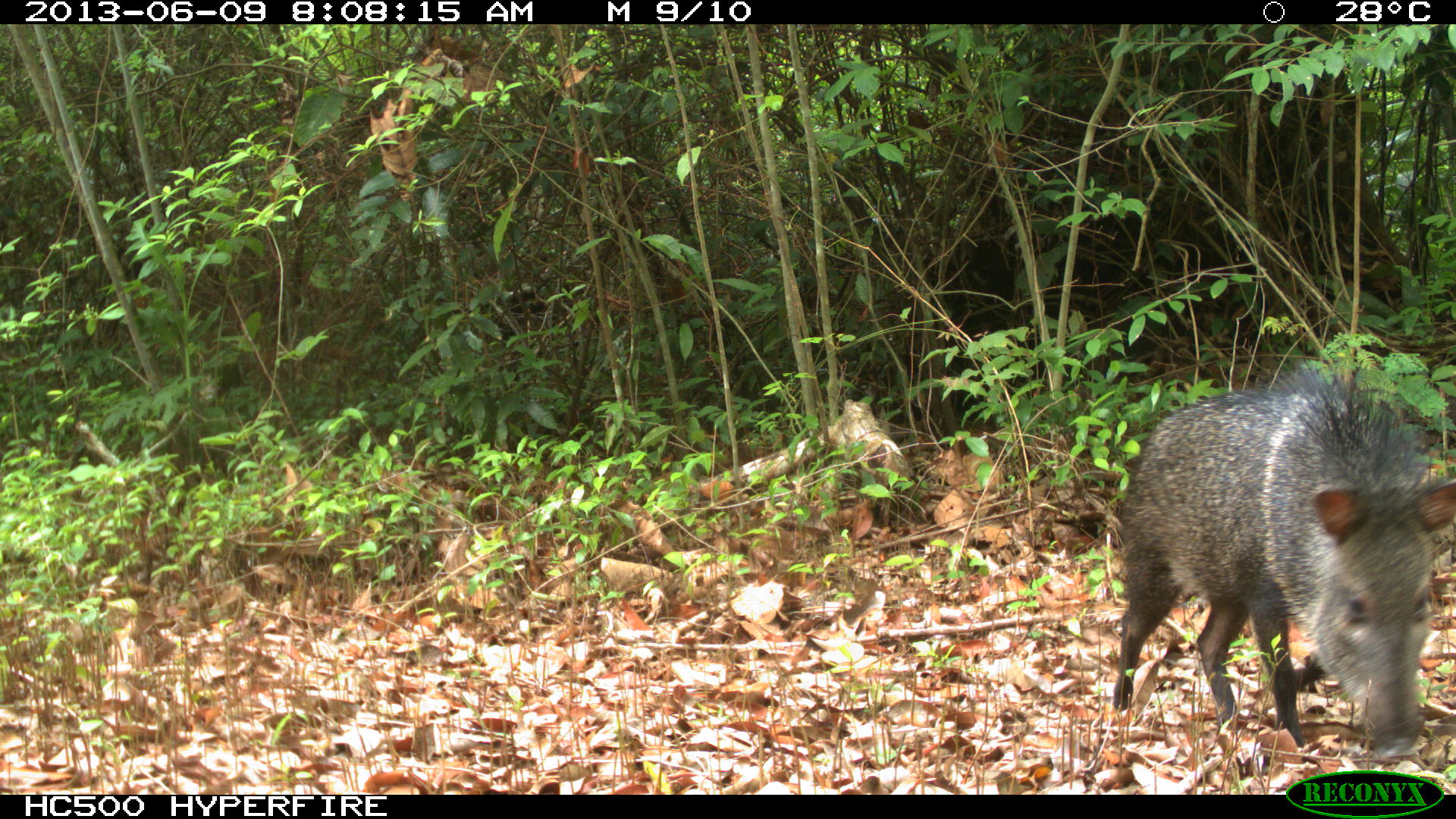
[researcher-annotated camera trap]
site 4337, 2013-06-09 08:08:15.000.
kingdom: Animalia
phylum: Chordata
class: Mammalia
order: Artiodactyla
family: Tayassuidae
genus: Pecari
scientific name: Pecari tajacu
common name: collared peccary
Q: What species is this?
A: Pecari tajacu (collared peccary).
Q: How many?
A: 1.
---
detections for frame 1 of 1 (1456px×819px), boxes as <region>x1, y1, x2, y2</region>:
pecari tajacu: <region>1111, 358, 1456, 759</region>